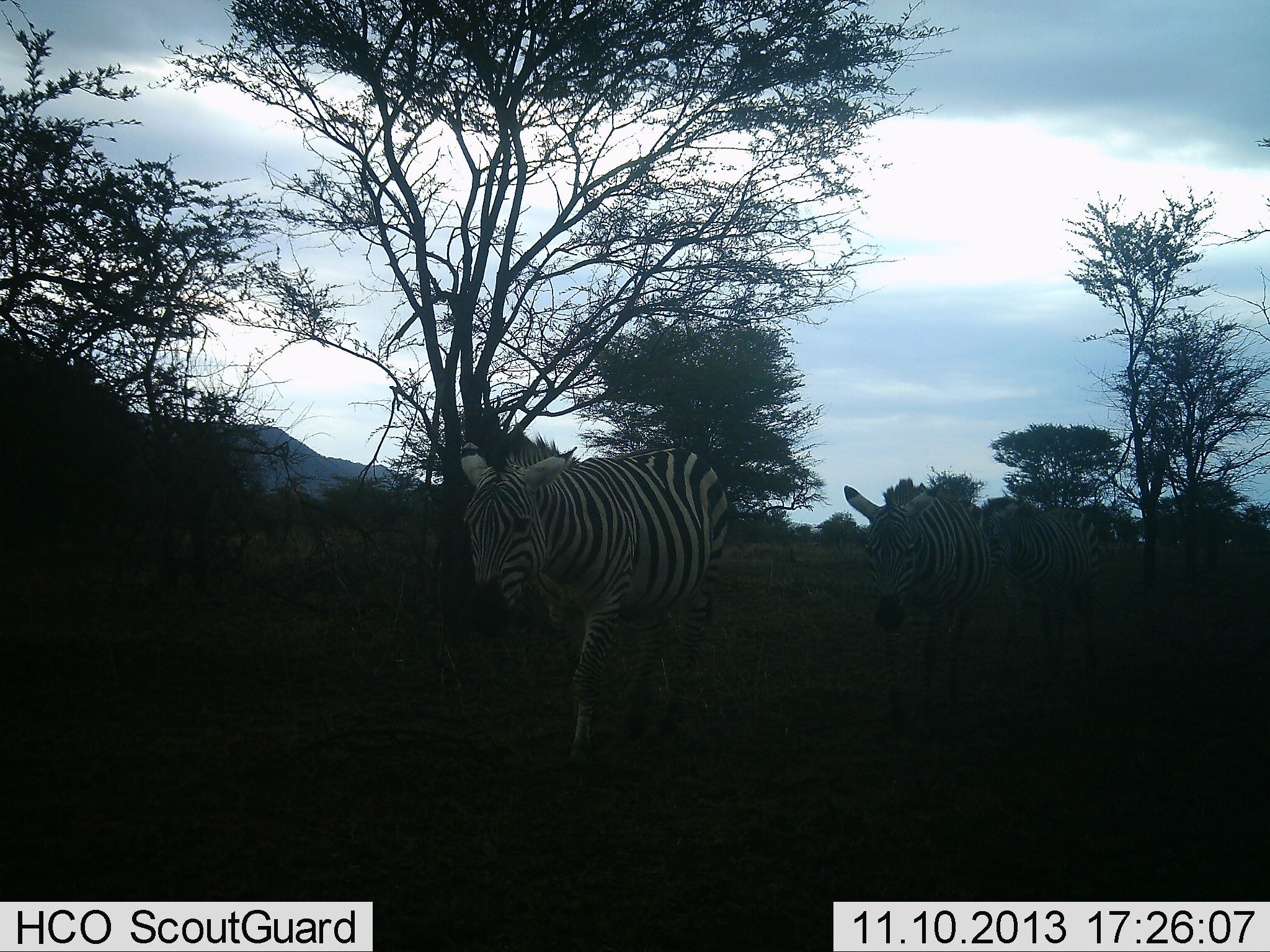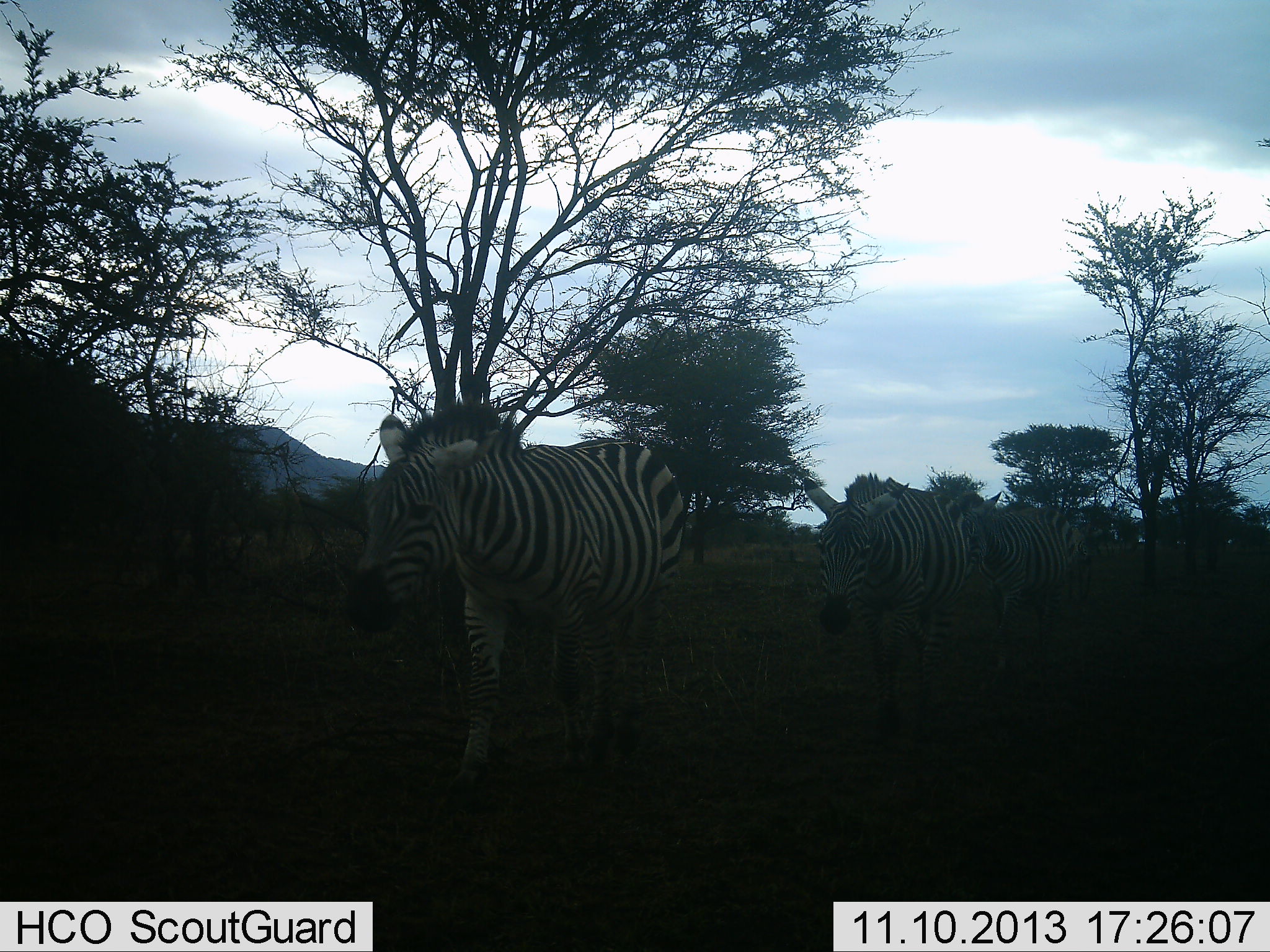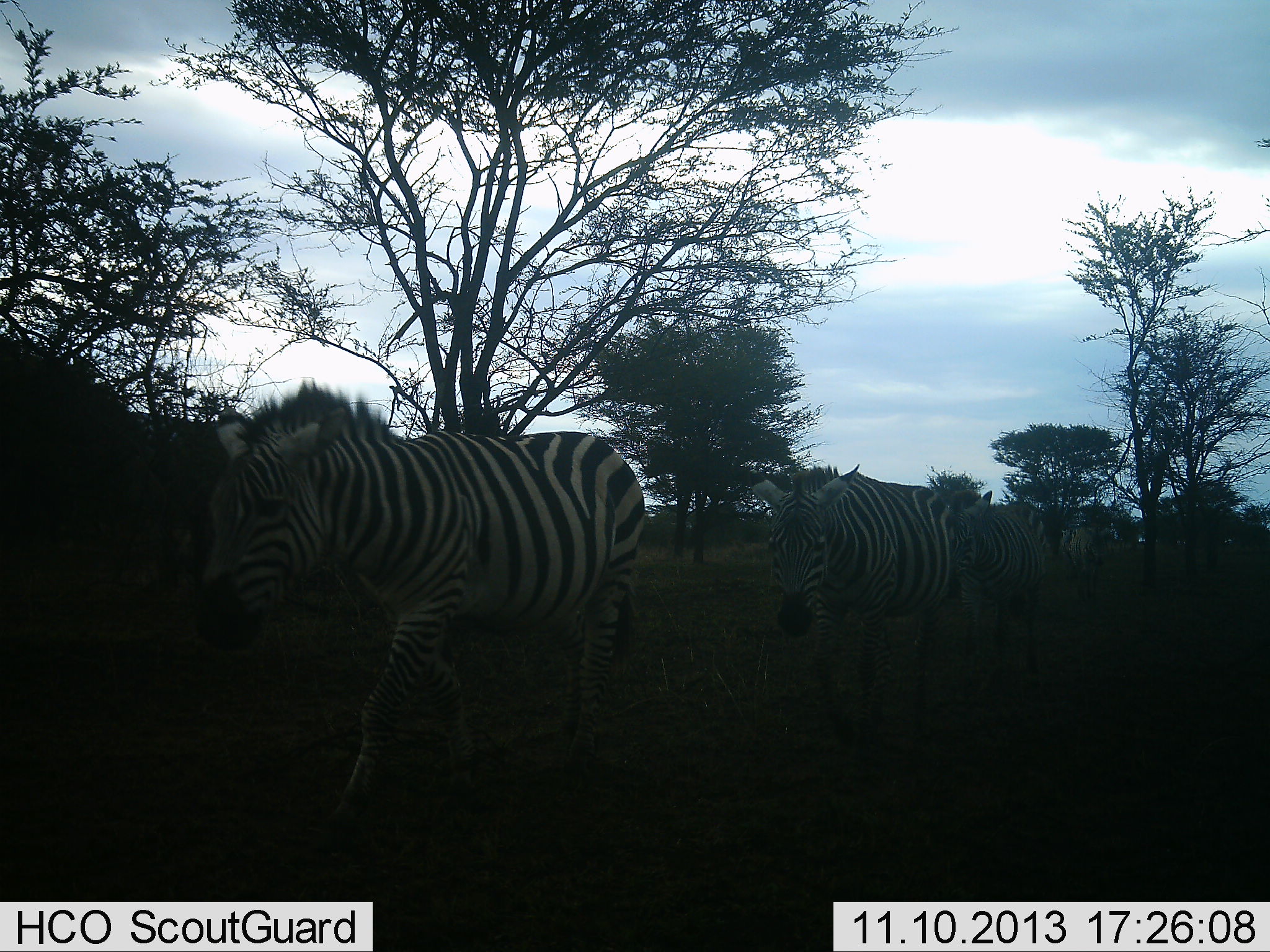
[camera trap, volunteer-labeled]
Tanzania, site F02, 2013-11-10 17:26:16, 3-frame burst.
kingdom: Animalia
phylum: Chordata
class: Mammalia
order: Perissodactyla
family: Equidae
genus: Equus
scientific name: Equus quagga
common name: plains zebra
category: zebra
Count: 4.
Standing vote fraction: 0%.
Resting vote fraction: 10%.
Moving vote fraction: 90%.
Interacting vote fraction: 0%.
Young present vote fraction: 0%.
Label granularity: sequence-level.